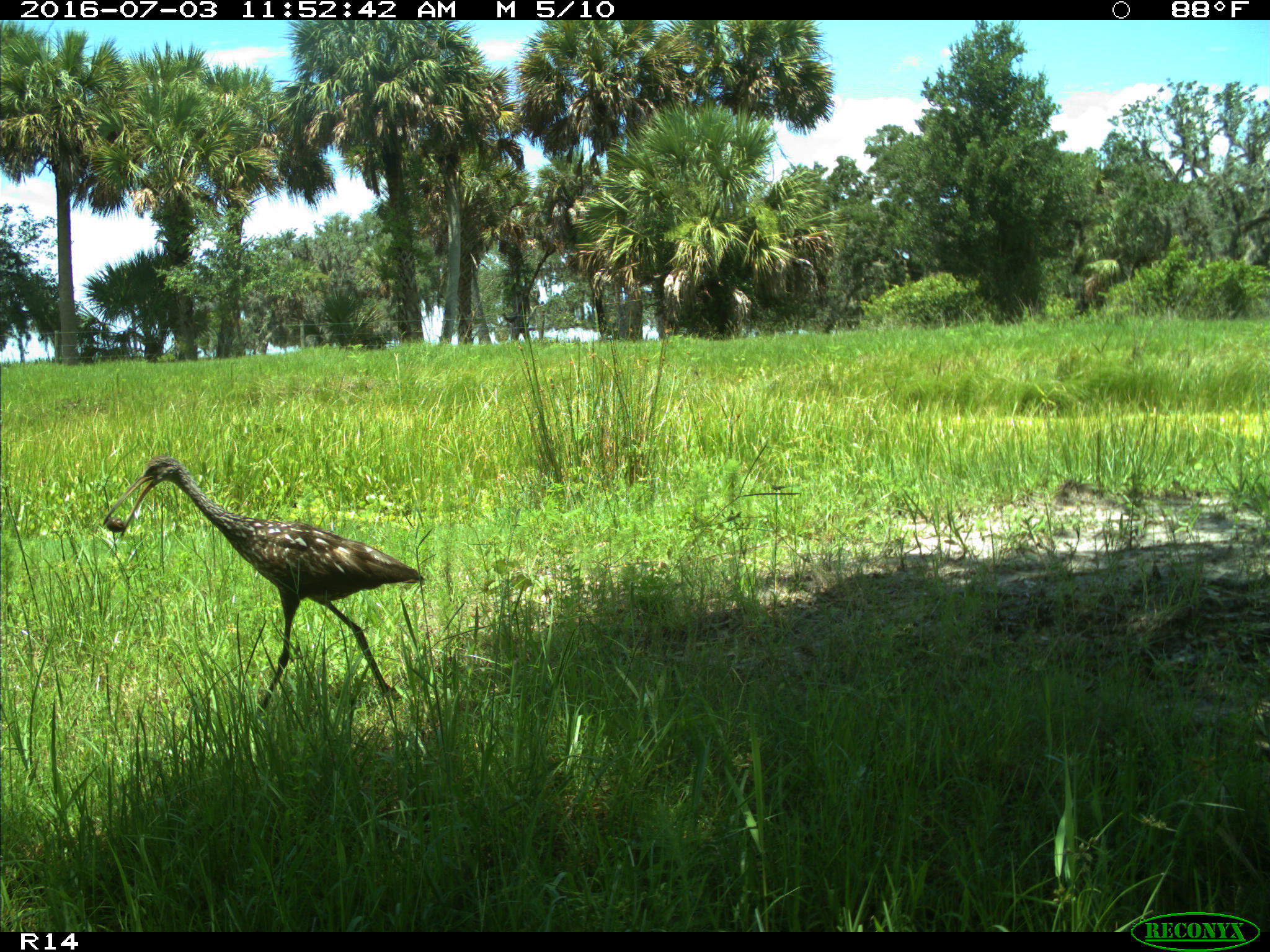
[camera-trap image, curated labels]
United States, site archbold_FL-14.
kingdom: Animalia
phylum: Chordata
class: Aves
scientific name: Aves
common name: birds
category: unidentified bird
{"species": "unidentified bird (birds) (Aves)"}